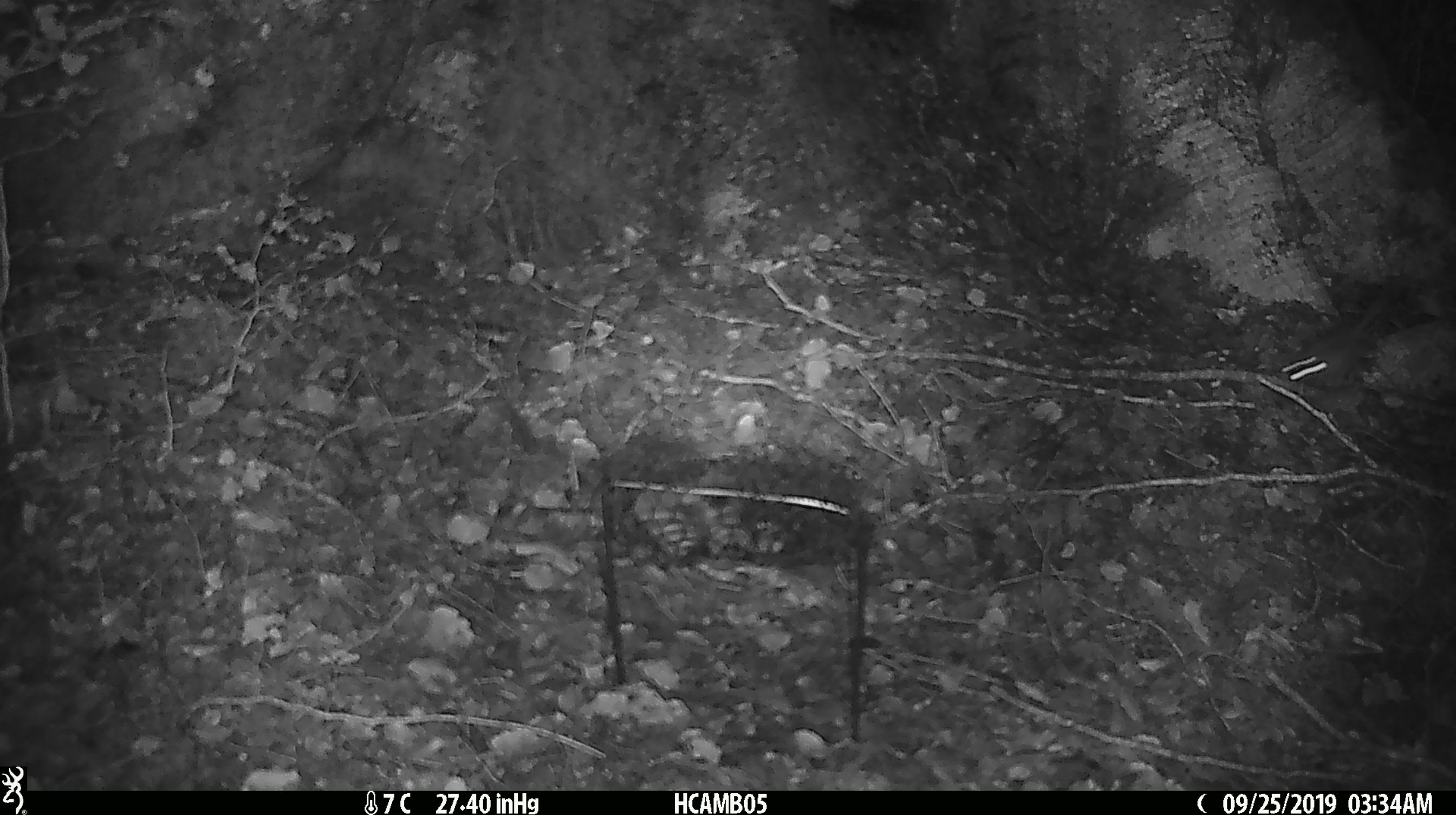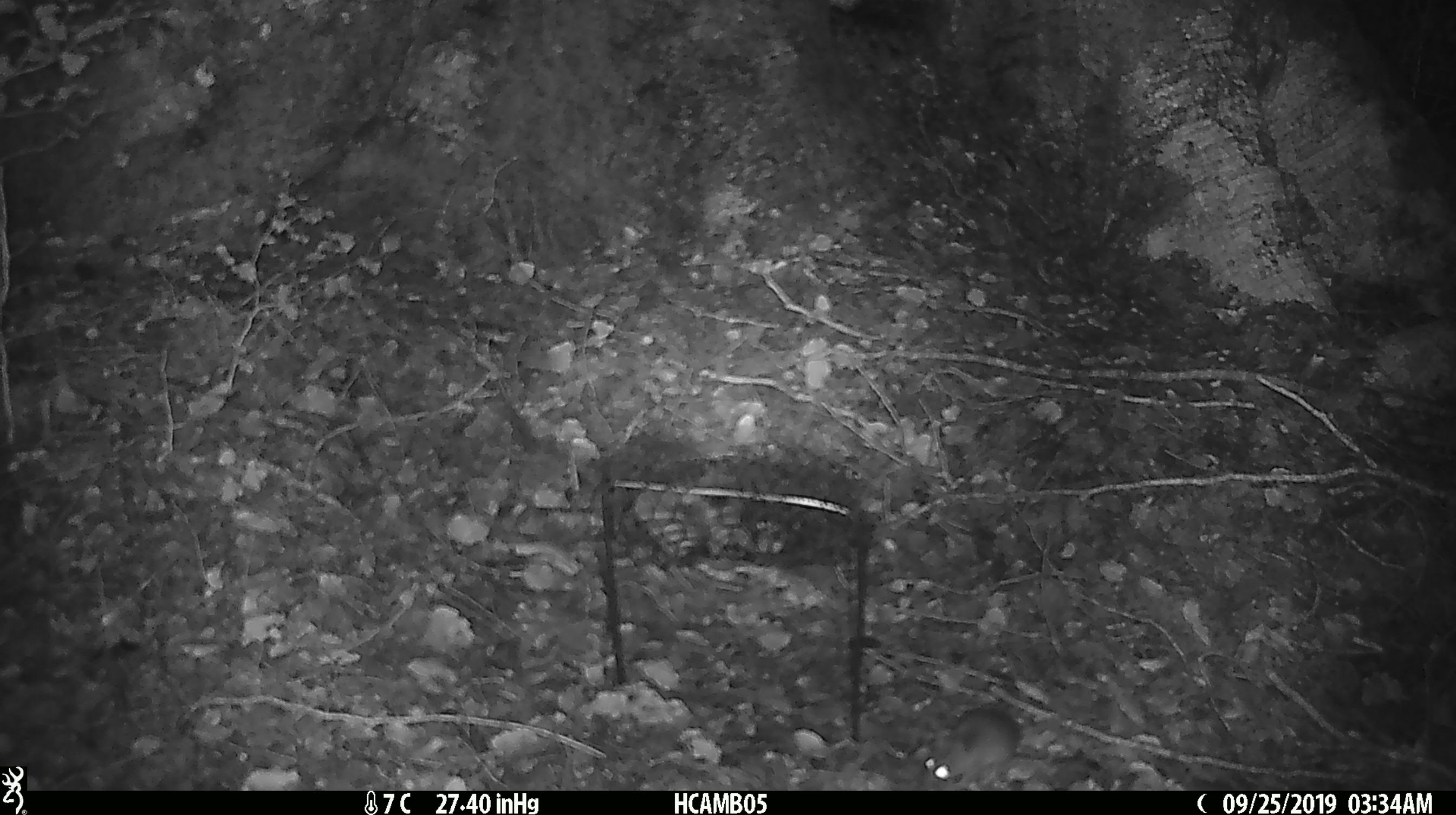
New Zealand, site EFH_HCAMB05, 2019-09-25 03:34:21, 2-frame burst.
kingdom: Animalia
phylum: Chordata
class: Mammalia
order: Rodentia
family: Muridae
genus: Mus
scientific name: Mus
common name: mouse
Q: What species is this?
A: Mouse (Mus).